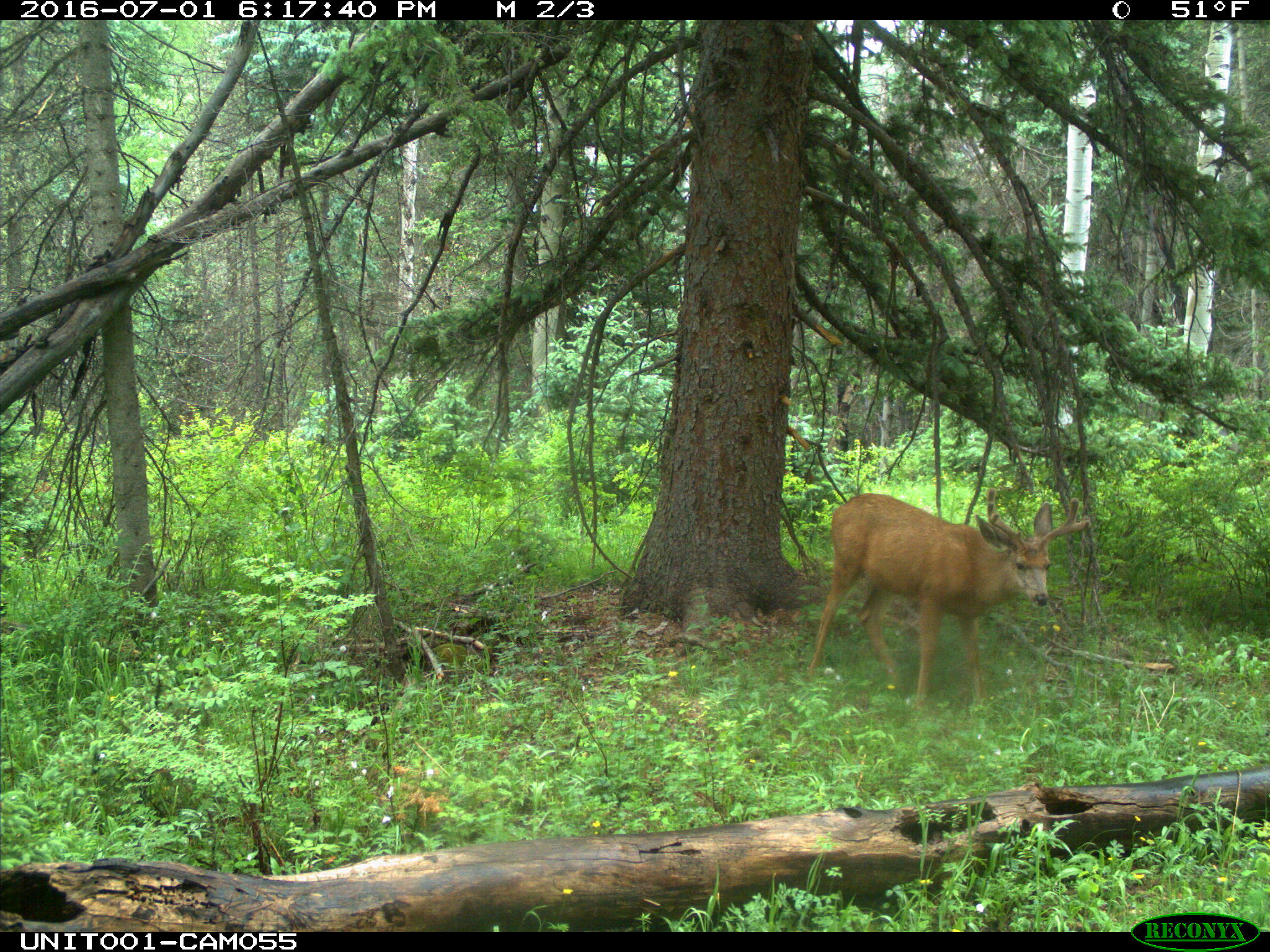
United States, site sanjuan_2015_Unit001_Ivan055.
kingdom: Animalia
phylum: Chordata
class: Mammalia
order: Artiodactyla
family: Cervidae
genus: Odocoileus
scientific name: Odocoileus hemionus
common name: mule deer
Odocoileus hemionus (mule deer).